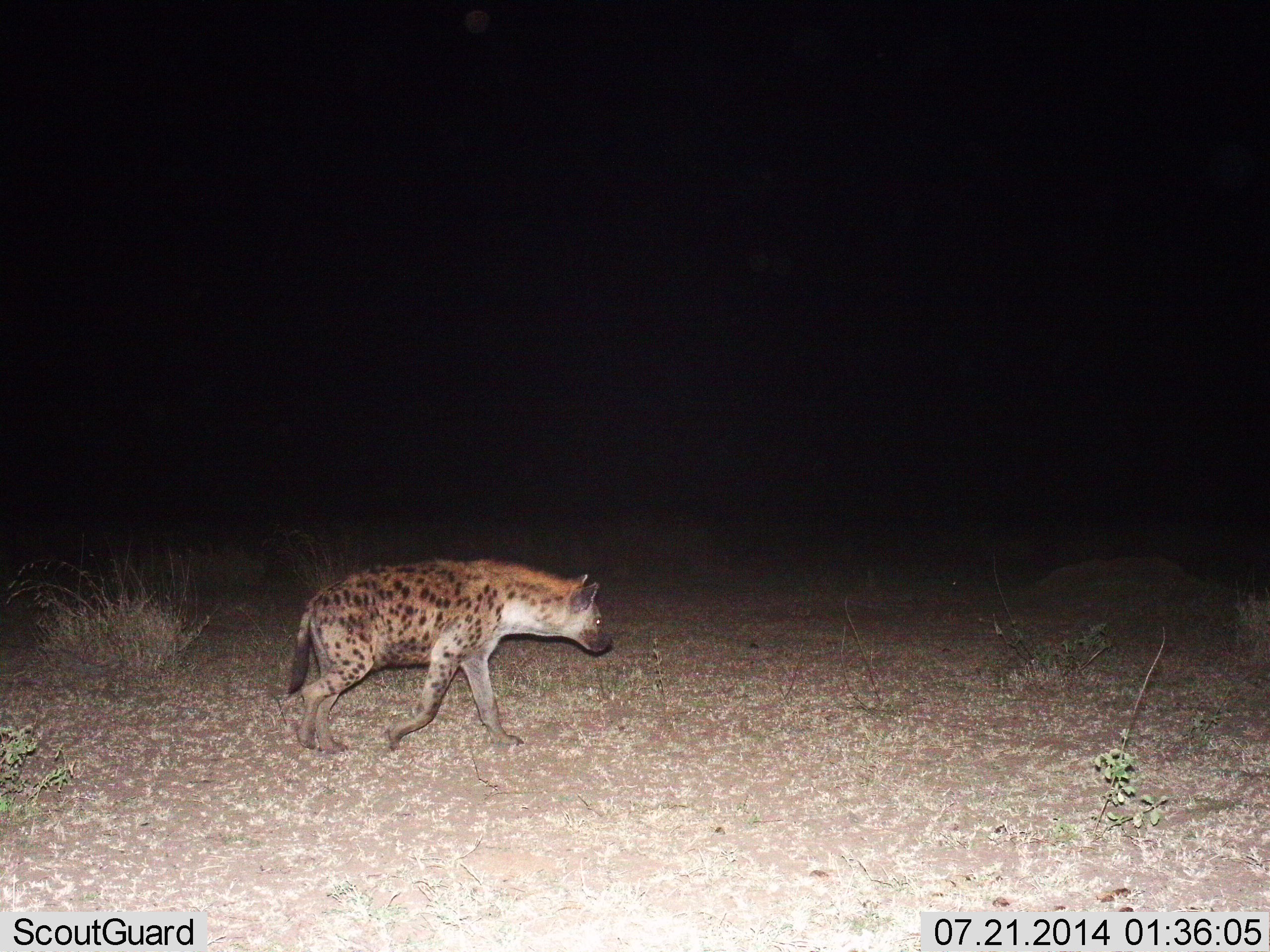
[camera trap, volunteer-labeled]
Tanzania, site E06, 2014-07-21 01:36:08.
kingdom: Animalia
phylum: Chordata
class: Mammalia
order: Carnivora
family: Hyaenidae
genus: Crocuta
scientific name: Crocuta crocuta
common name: spotted hyena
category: hyenaspotted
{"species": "hyenaspotted (spotted hyena) (Crocuta crocuta)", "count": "1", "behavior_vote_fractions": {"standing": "0%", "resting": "0%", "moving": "100%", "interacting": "0%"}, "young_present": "0%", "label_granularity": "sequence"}